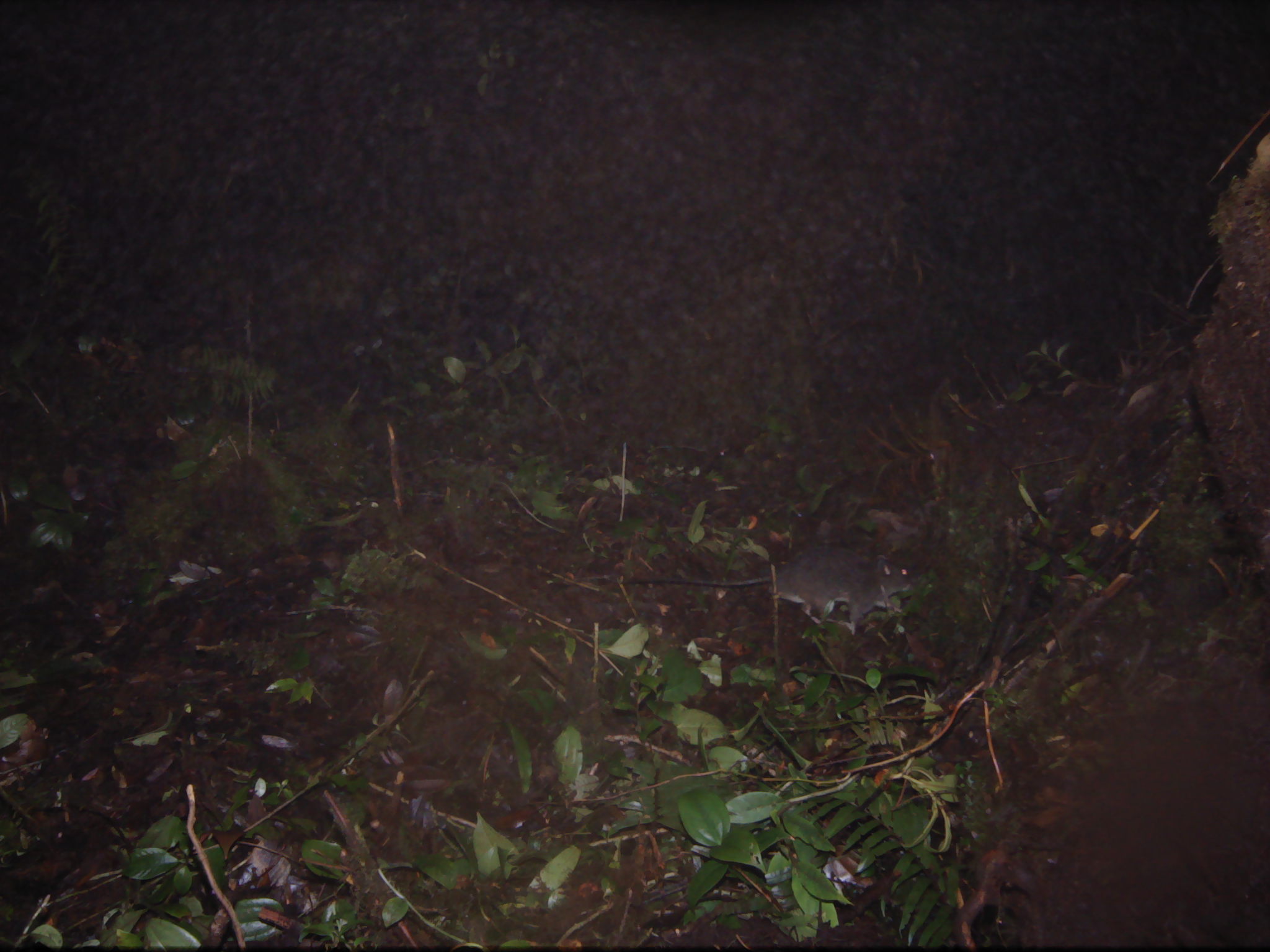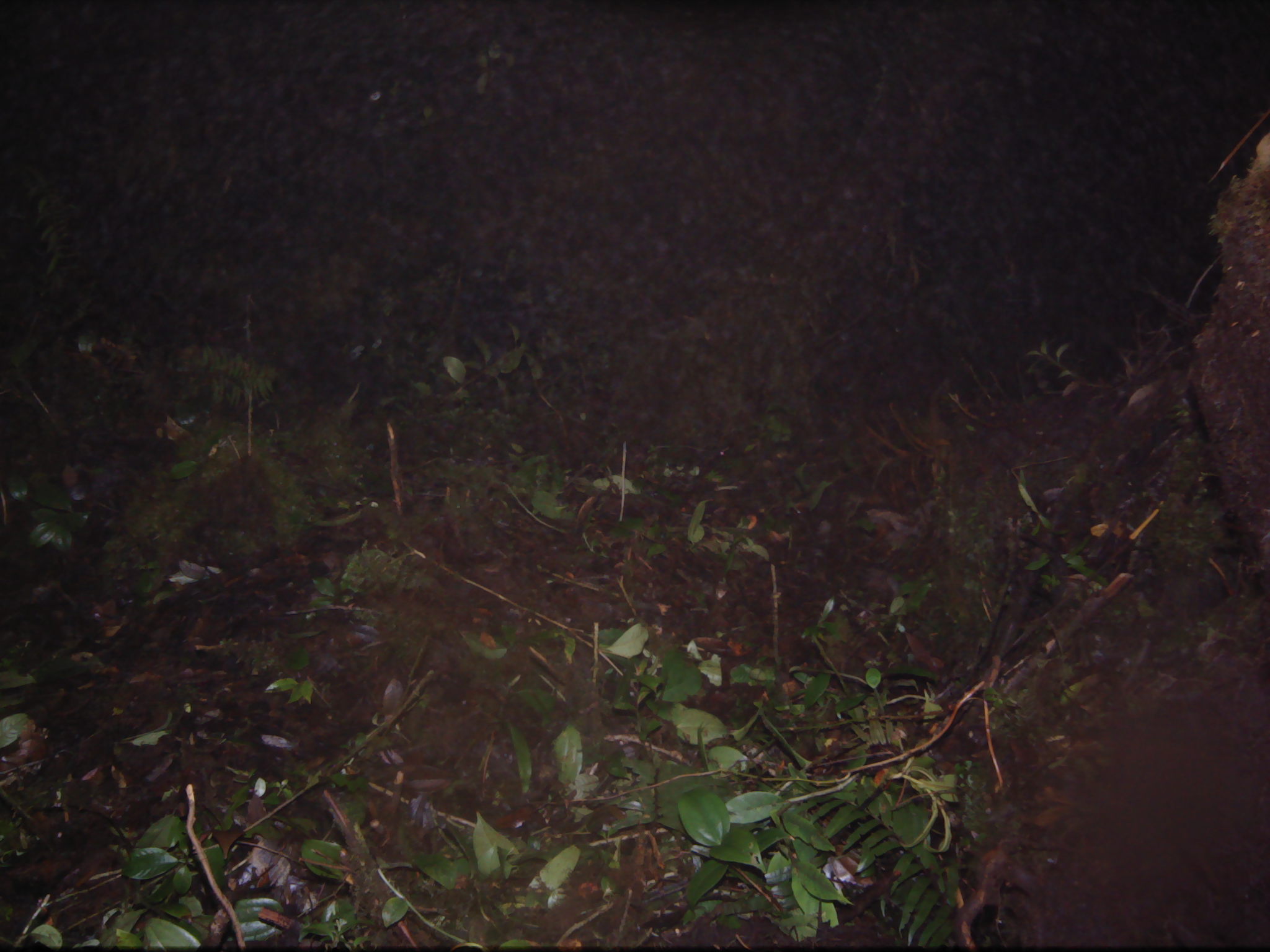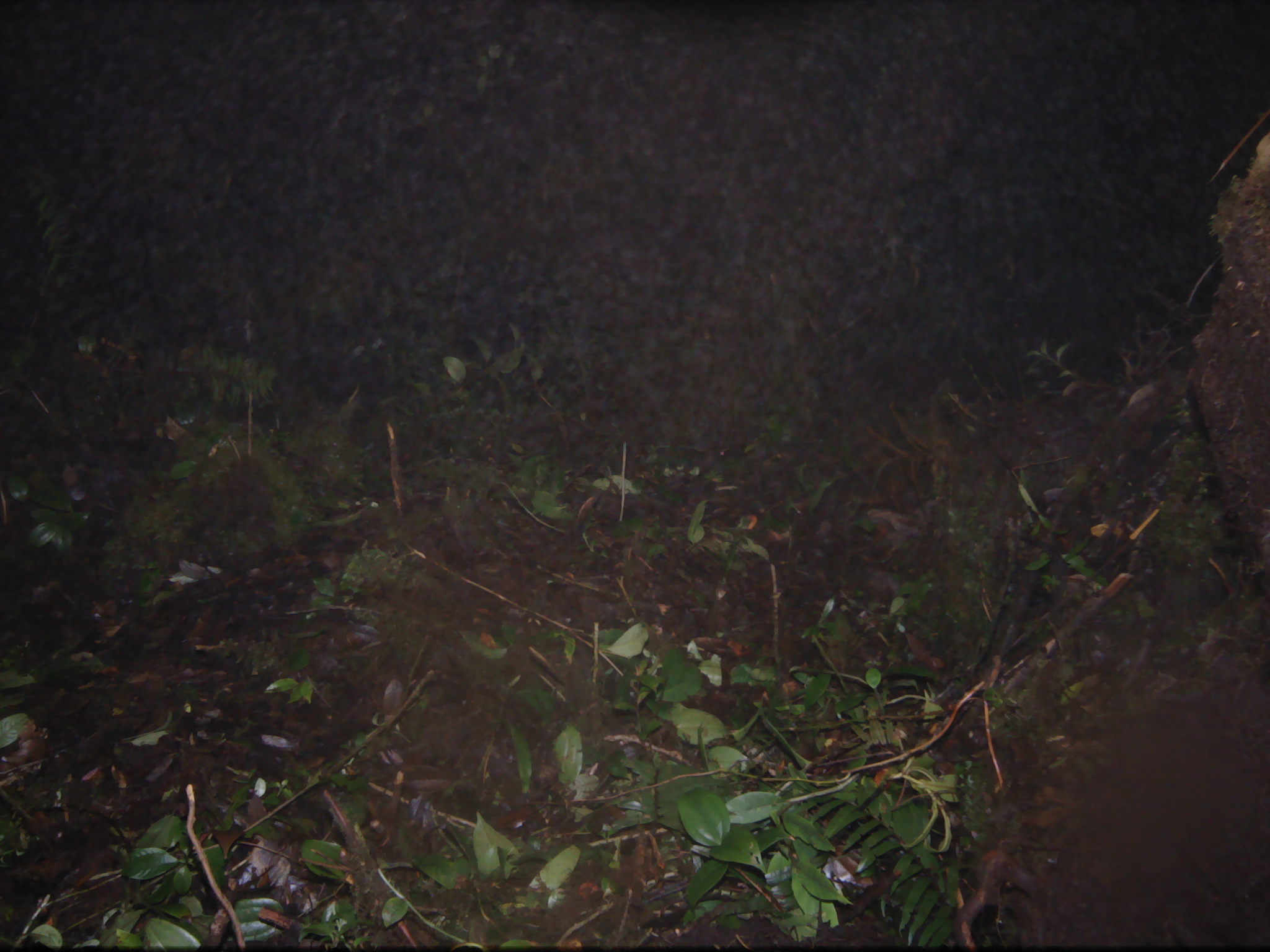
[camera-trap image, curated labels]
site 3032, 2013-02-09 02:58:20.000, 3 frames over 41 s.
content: unidentified animal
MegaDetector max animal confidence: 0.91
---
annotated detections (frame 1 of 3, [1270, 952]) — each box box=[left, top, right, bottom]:
unknown: box=[625, 543, 912, 635]